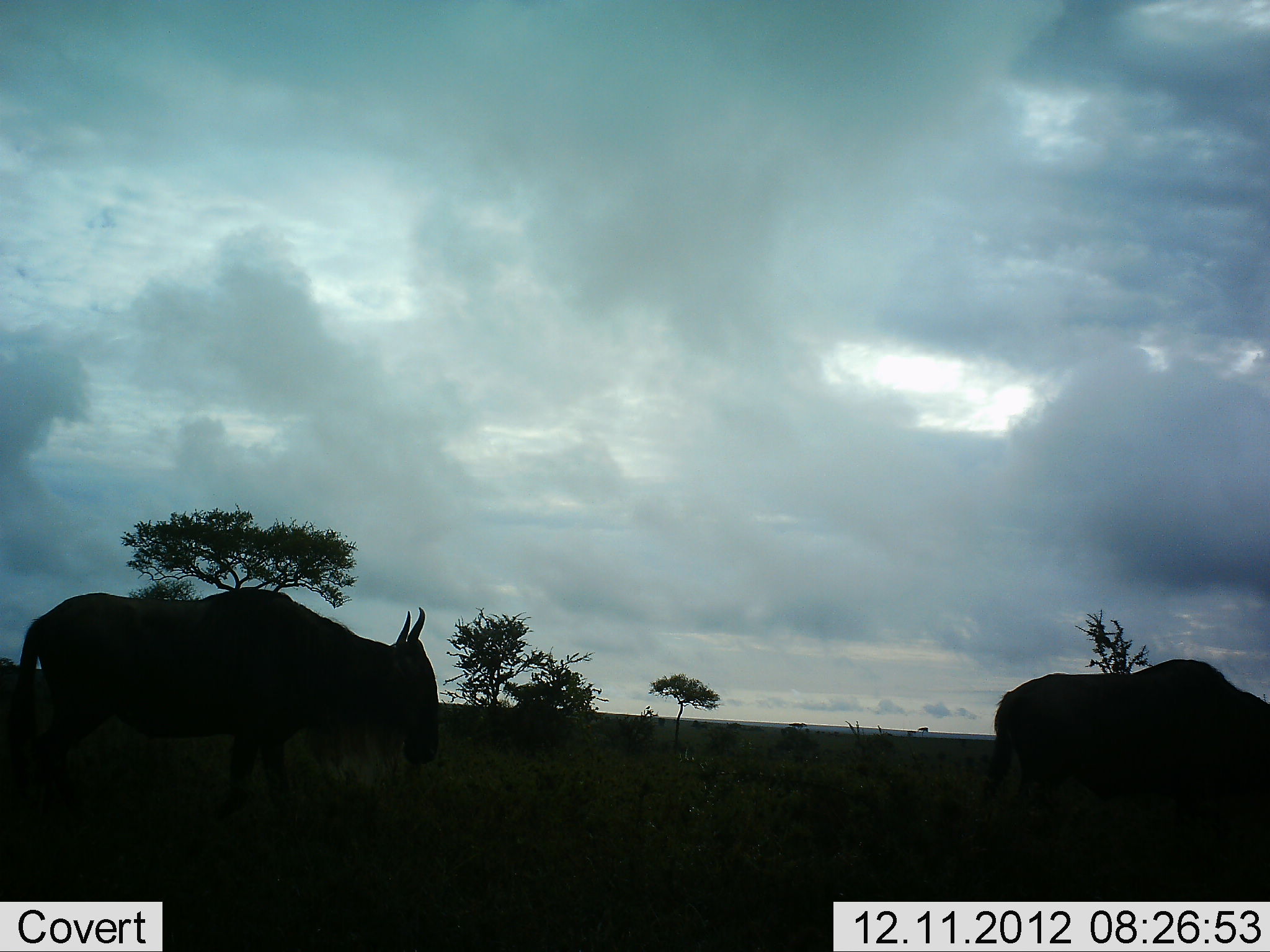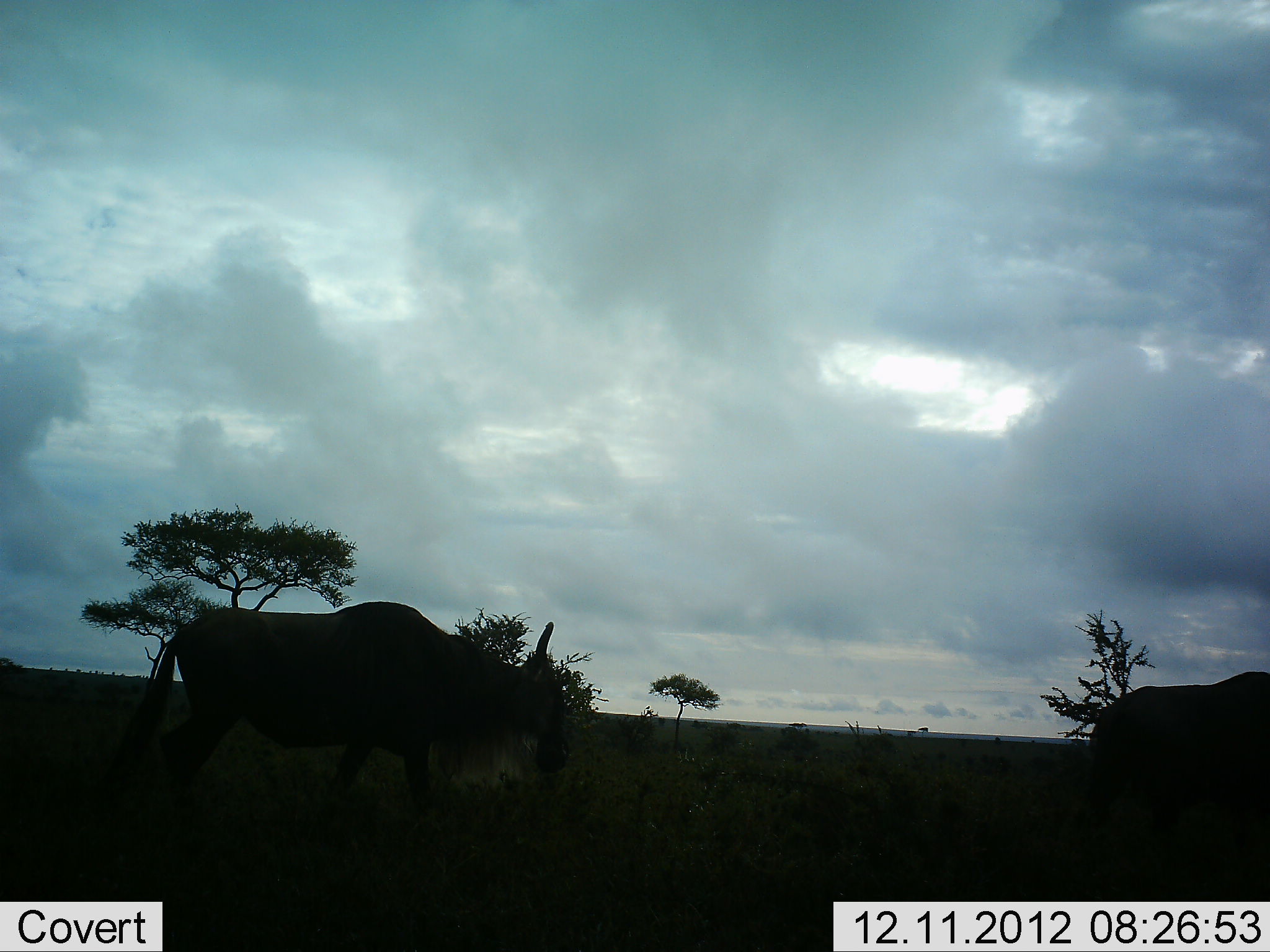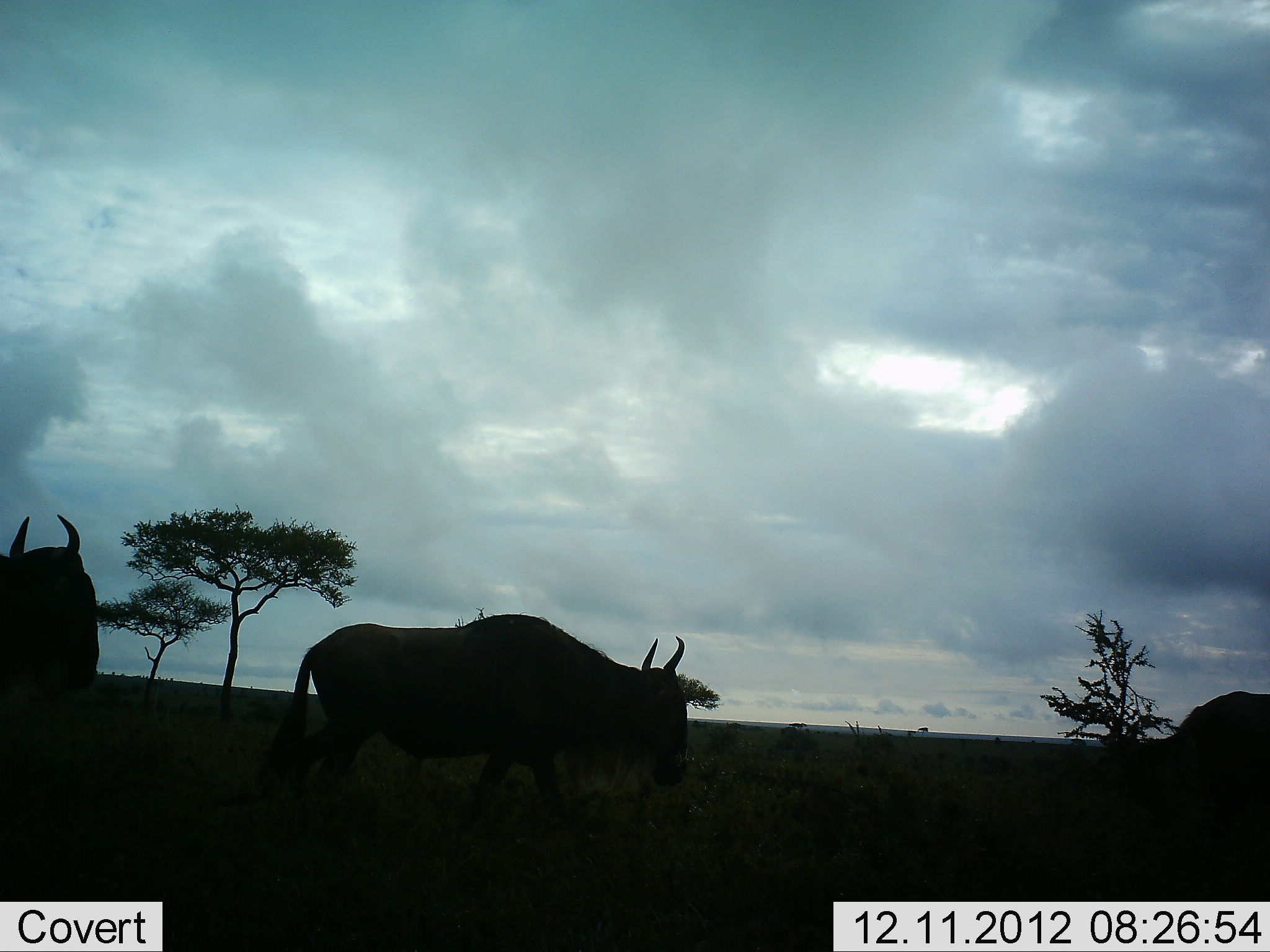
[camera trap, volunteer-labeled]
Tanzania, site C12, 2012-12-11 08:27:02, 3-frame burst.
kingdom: Animalia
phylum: Chordata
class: Mammalia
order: Artiodactyla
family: Bovidae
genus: Connochaetes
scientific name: Connochaetes taurinus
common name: blue wildebeest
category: wildebeest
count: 3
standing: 0%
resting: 0%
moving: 100%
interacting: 0%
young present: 0%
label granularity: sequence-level